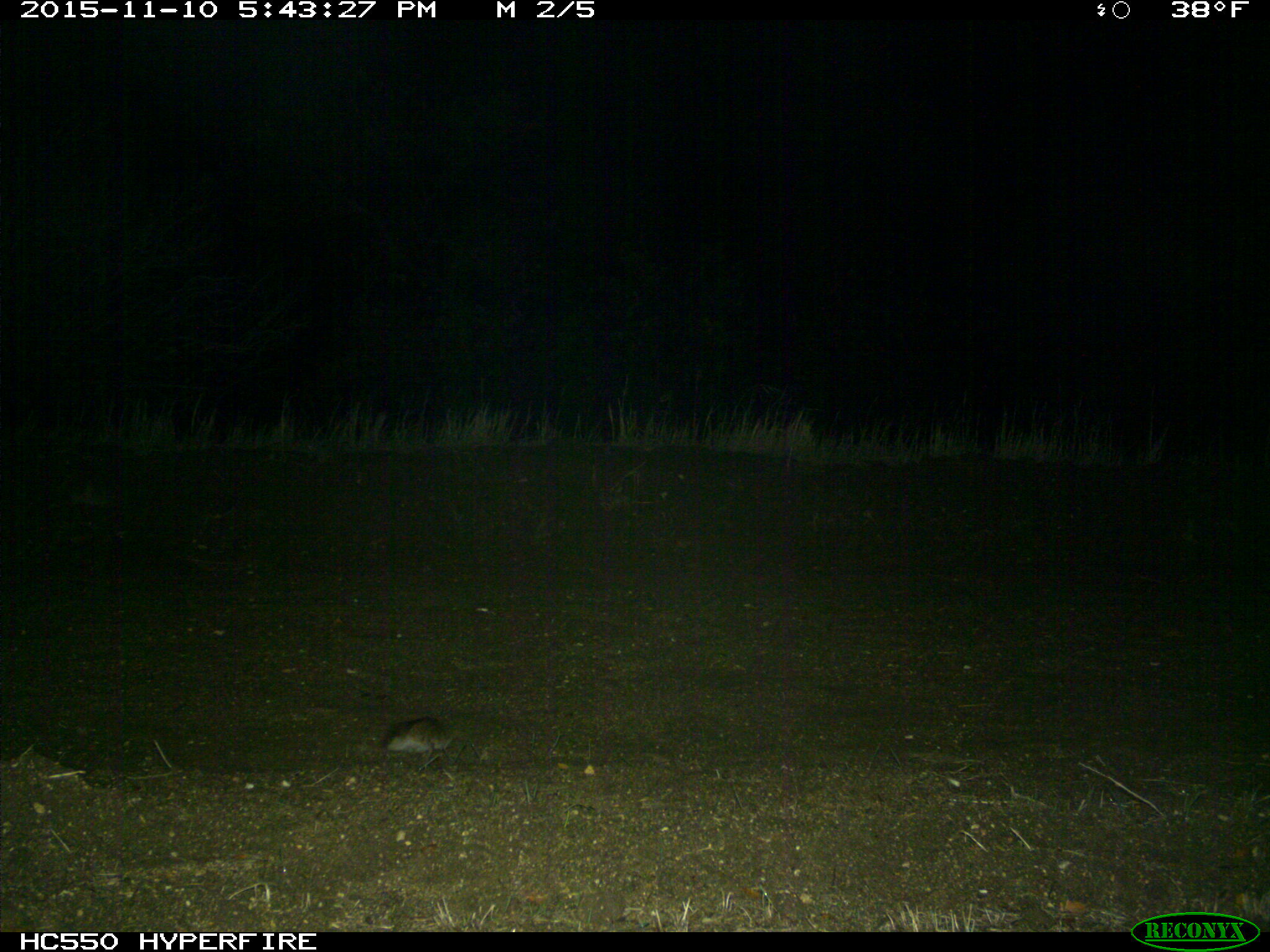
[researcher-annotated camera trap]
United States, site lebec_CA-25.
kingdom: Animalia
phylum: Chordata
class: Mammalia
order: Rodentia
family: Cricetidae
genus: Neotoma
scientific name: Neotoma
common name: pack rat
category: unidentified pack rat